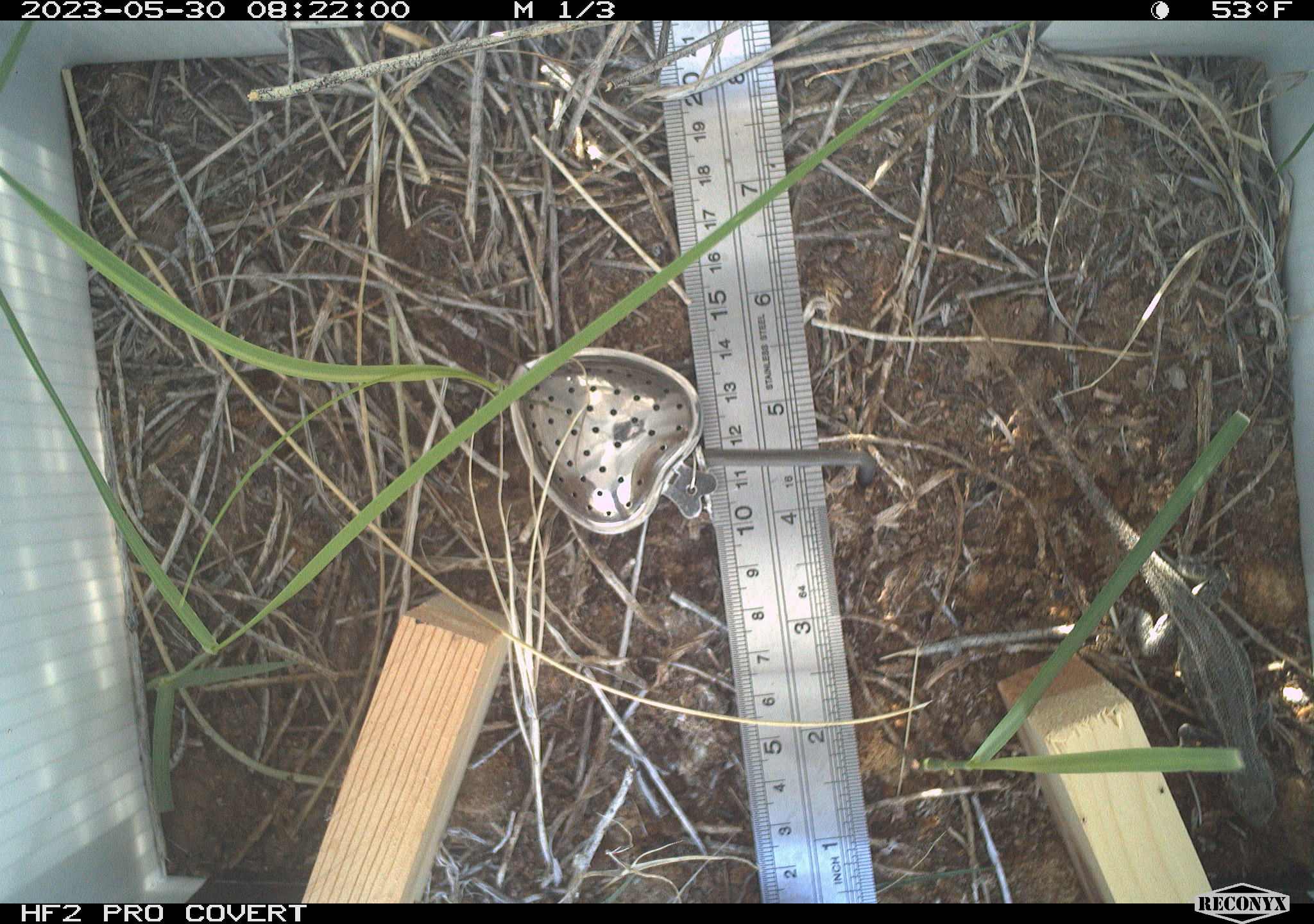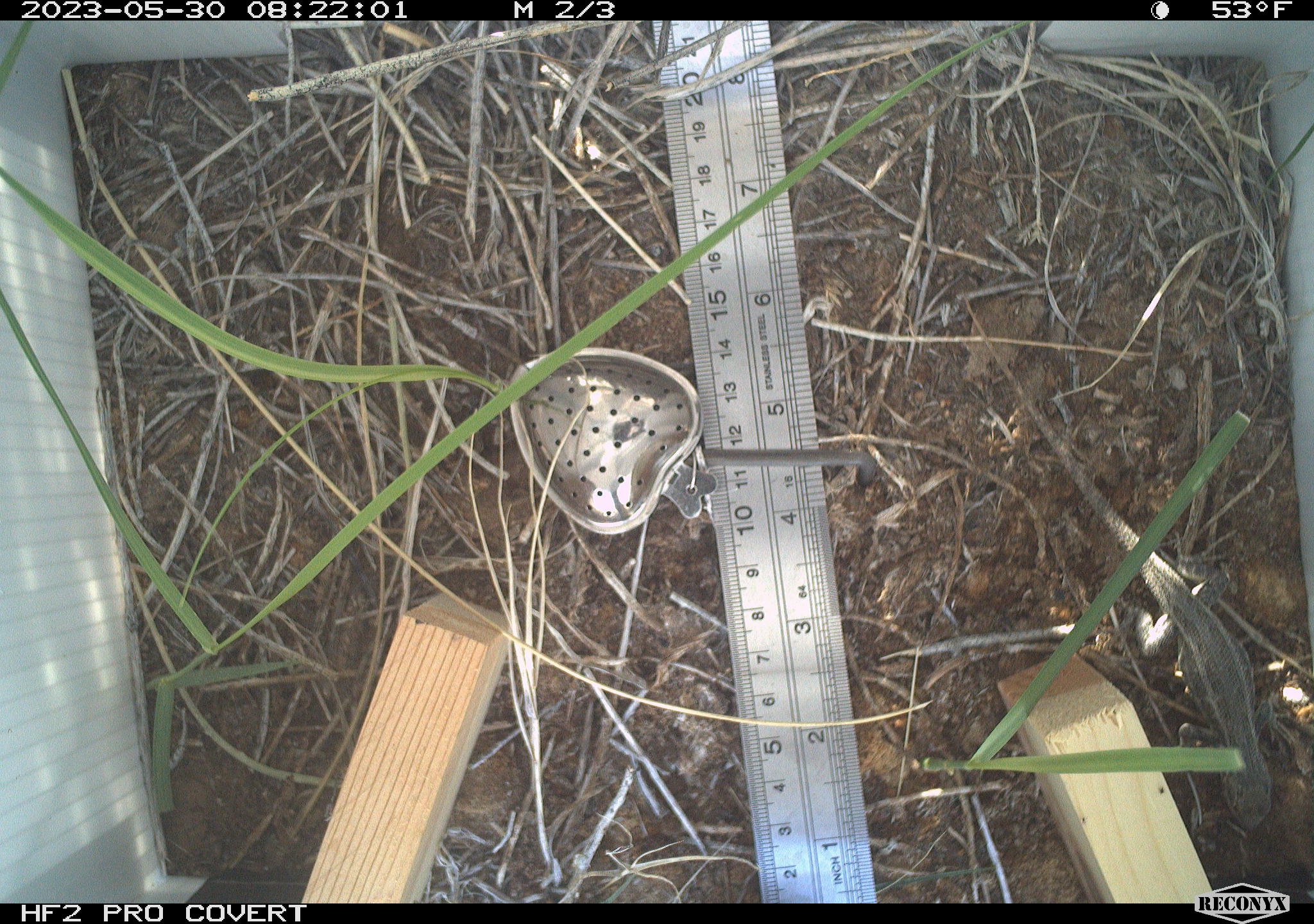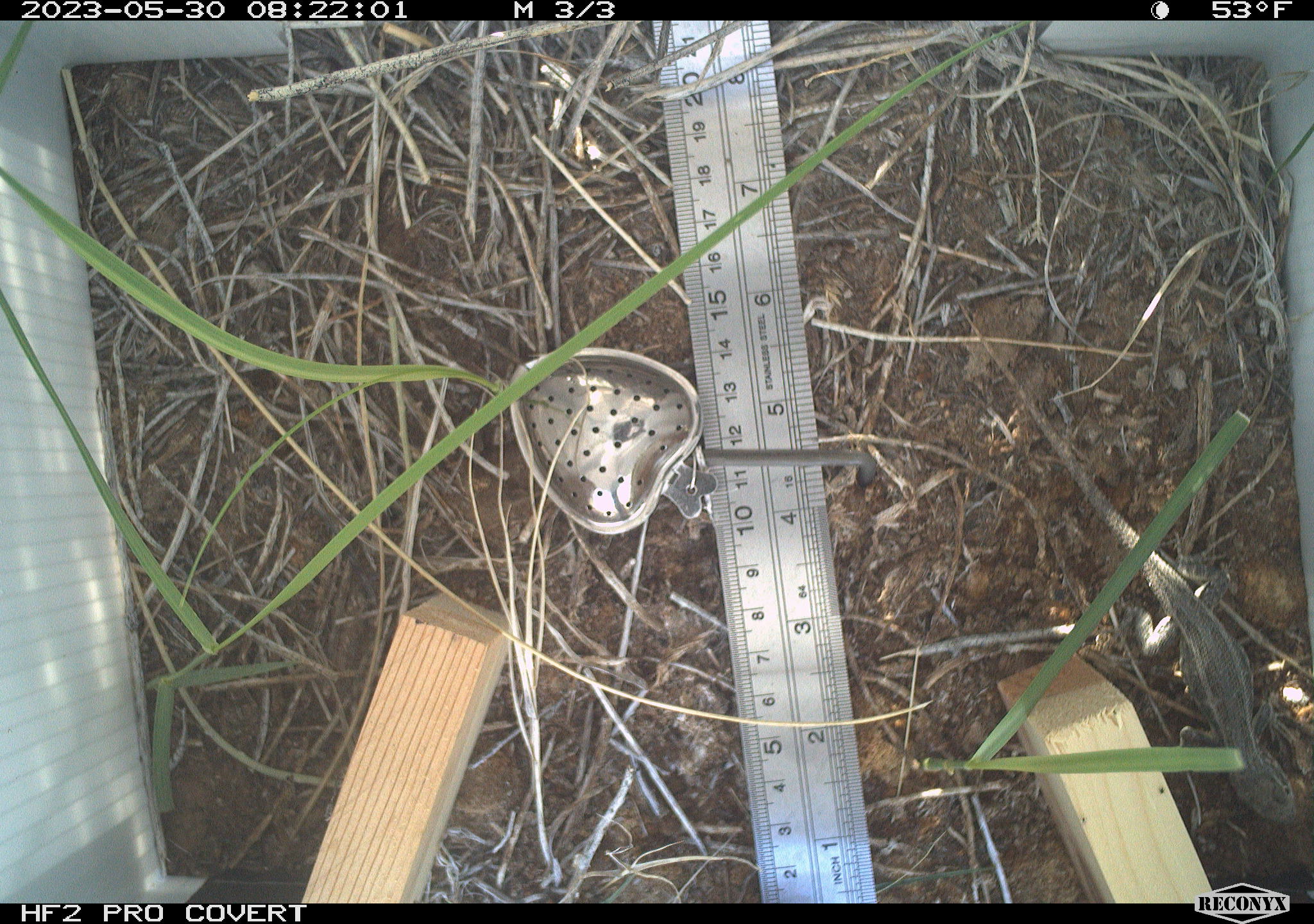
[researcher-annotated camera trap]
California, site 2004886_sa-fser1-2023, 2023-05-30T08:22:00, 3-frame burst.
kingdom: Animalia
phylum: Chordata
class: Reptilia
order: Squamata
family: Phrynosomatidae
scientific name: Phrynosomatidae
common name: phrynosomatid lizards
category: phrynosomatidae family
Phrynosomatidae family (phrynosomatid lizards) (Phrynosomatidae).